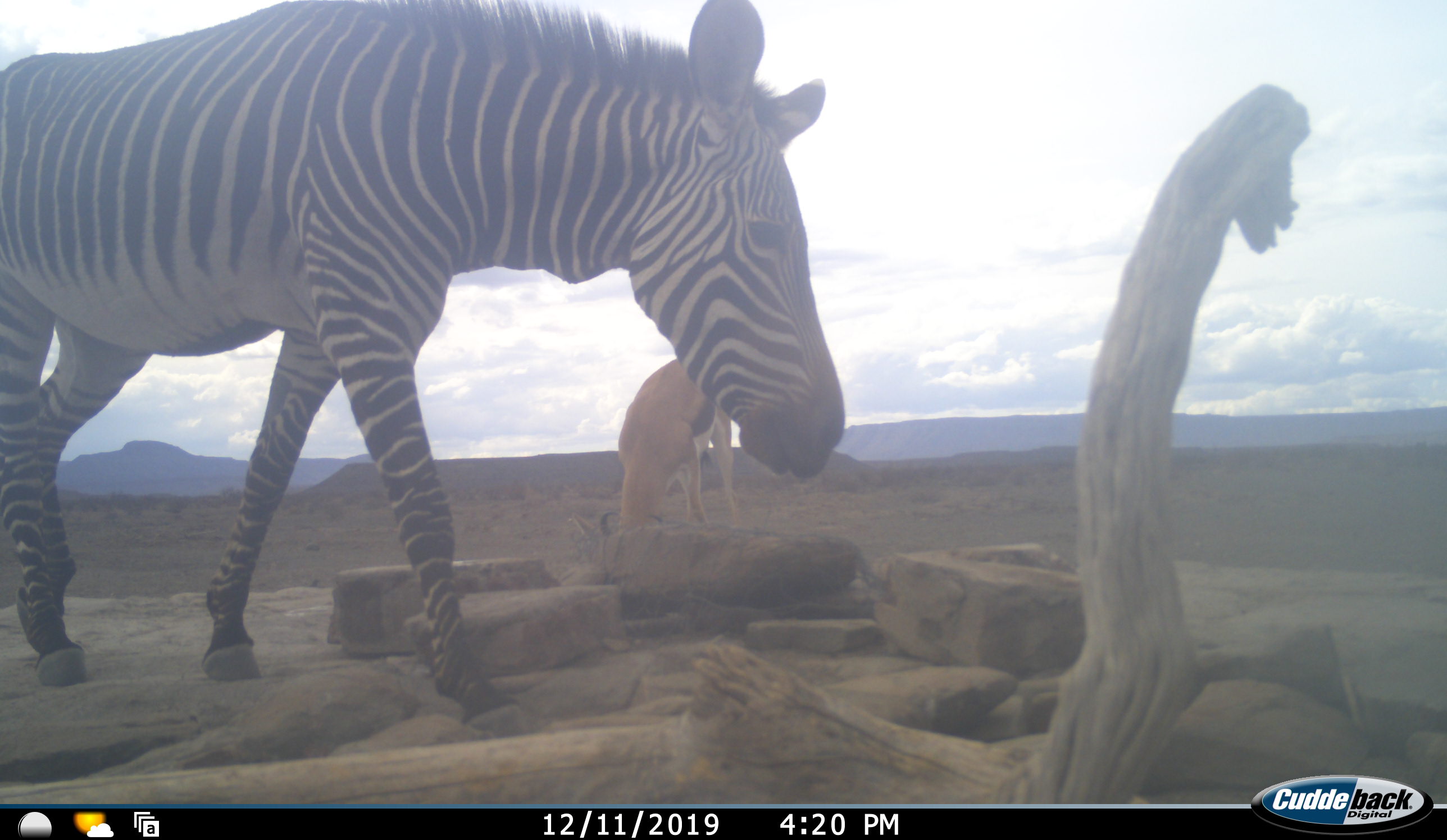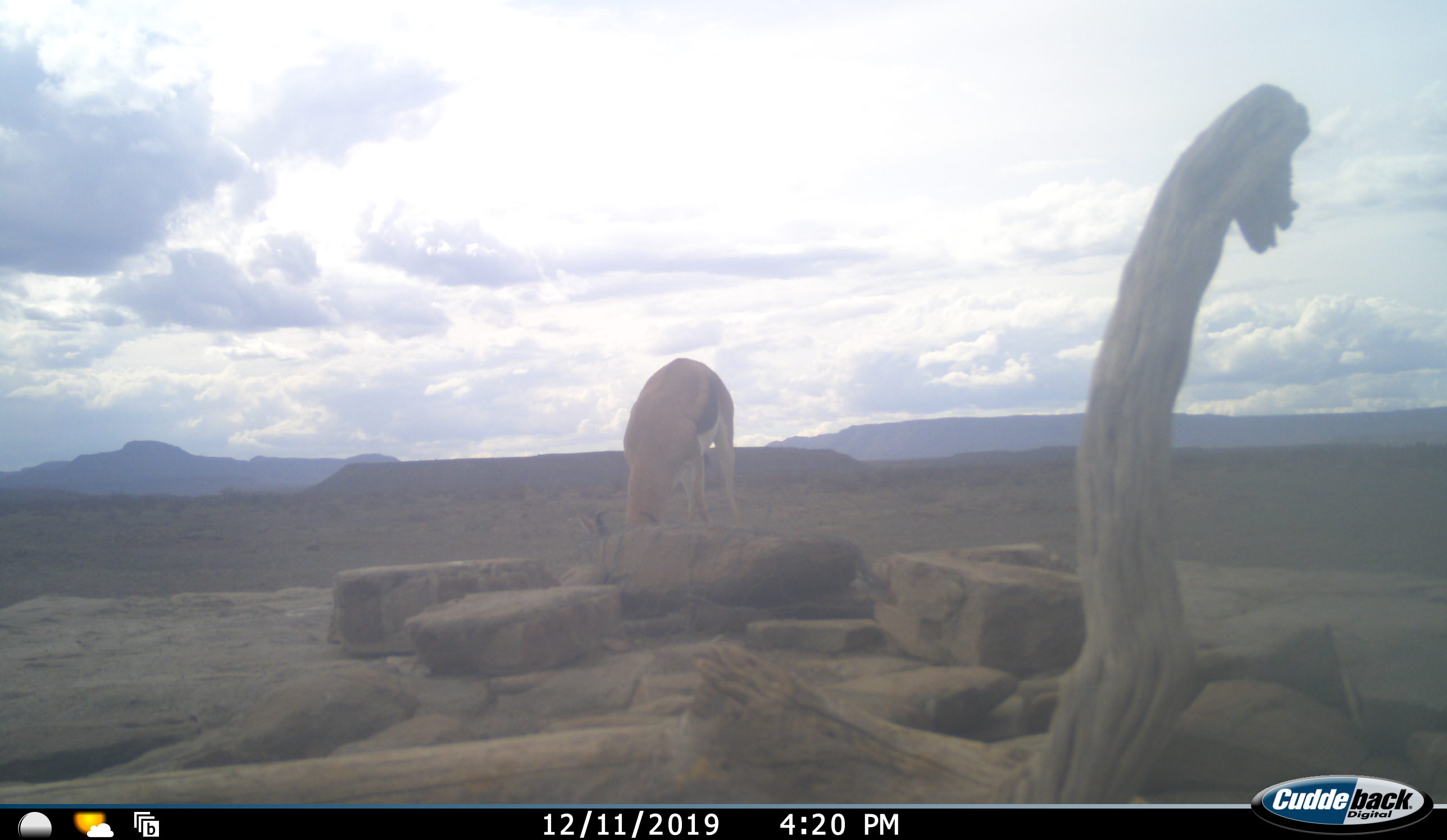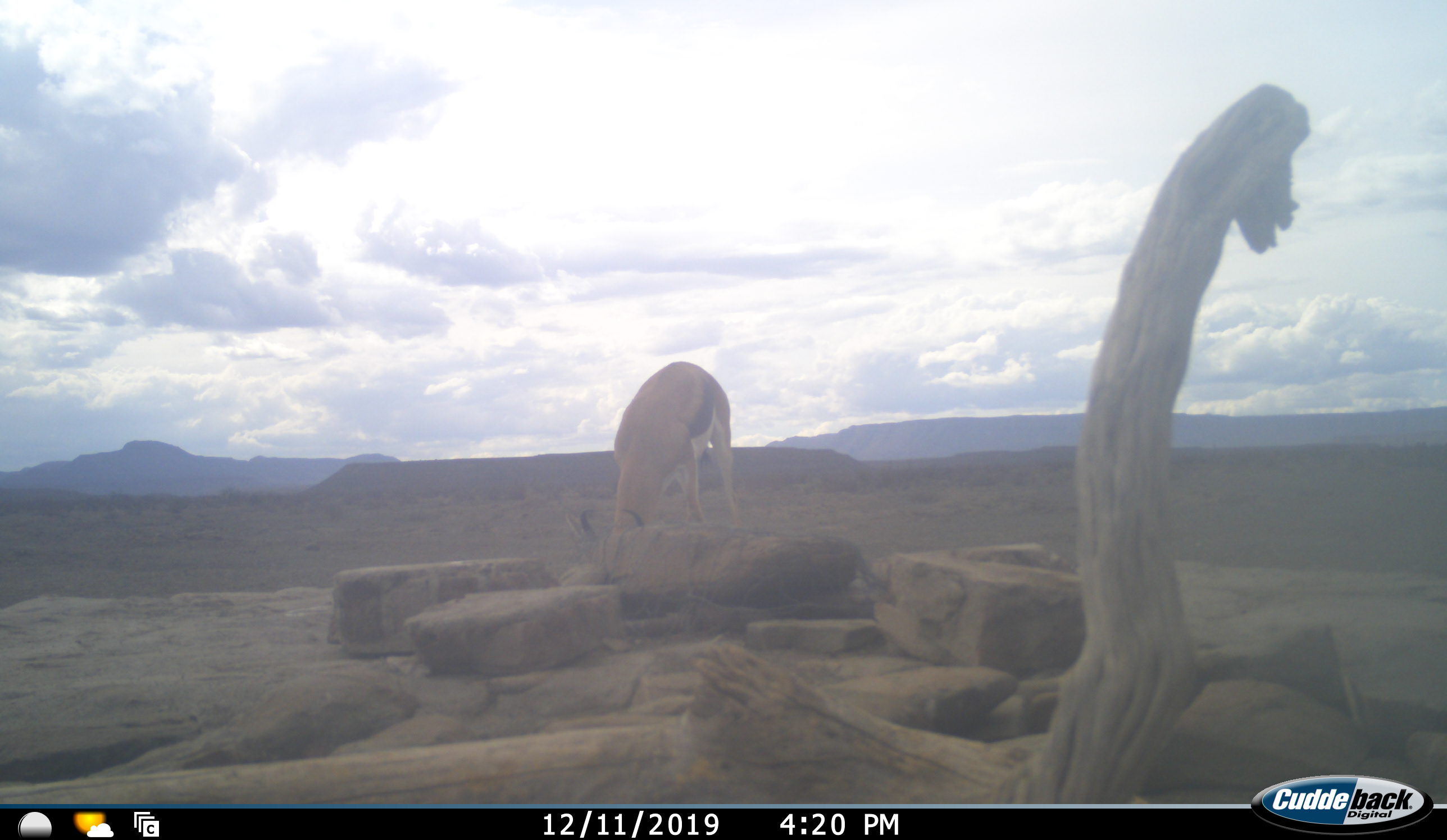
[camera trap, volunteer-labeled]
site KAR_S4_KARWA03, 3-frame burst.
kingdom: Animalia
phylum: Chordata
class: Mammalia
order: Artiodactyla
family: Bovidae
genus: Antidorcas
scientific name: Antidorcas marsupialis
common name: springbok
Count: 1.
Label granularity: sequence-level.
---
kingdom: Animalia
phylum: Chordata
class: Mammalia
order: Perissodactyla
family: Equidae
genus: Equus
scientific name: Equus zebra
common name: mountain zebra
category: zebramountain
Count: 1.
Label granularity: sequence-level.